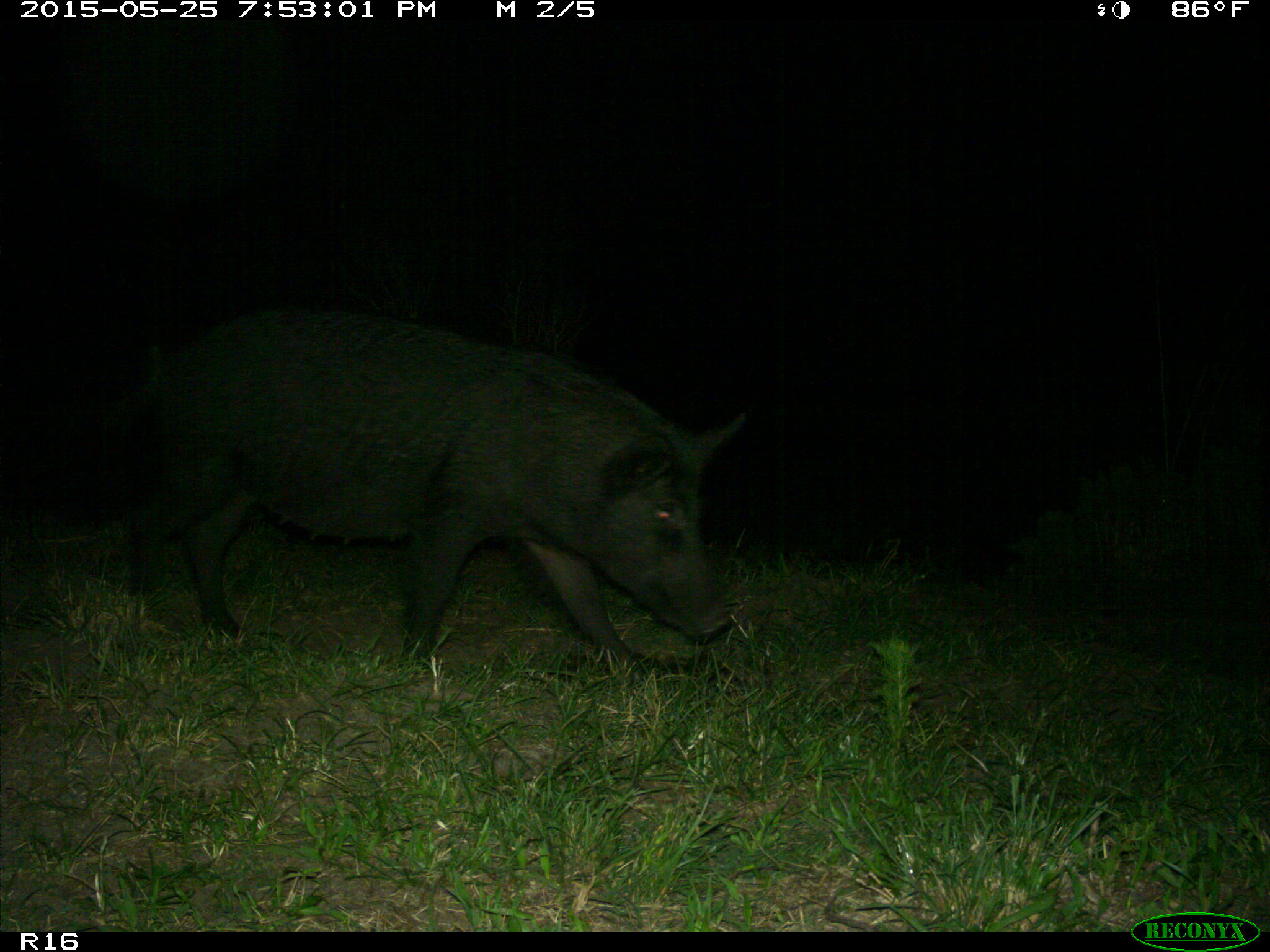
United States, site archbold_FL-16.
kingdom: Animalia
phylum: Chordata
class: Mammalia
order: Artiodactyla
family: Suidae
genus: Sus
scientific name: Sus scrofa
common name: wild boar